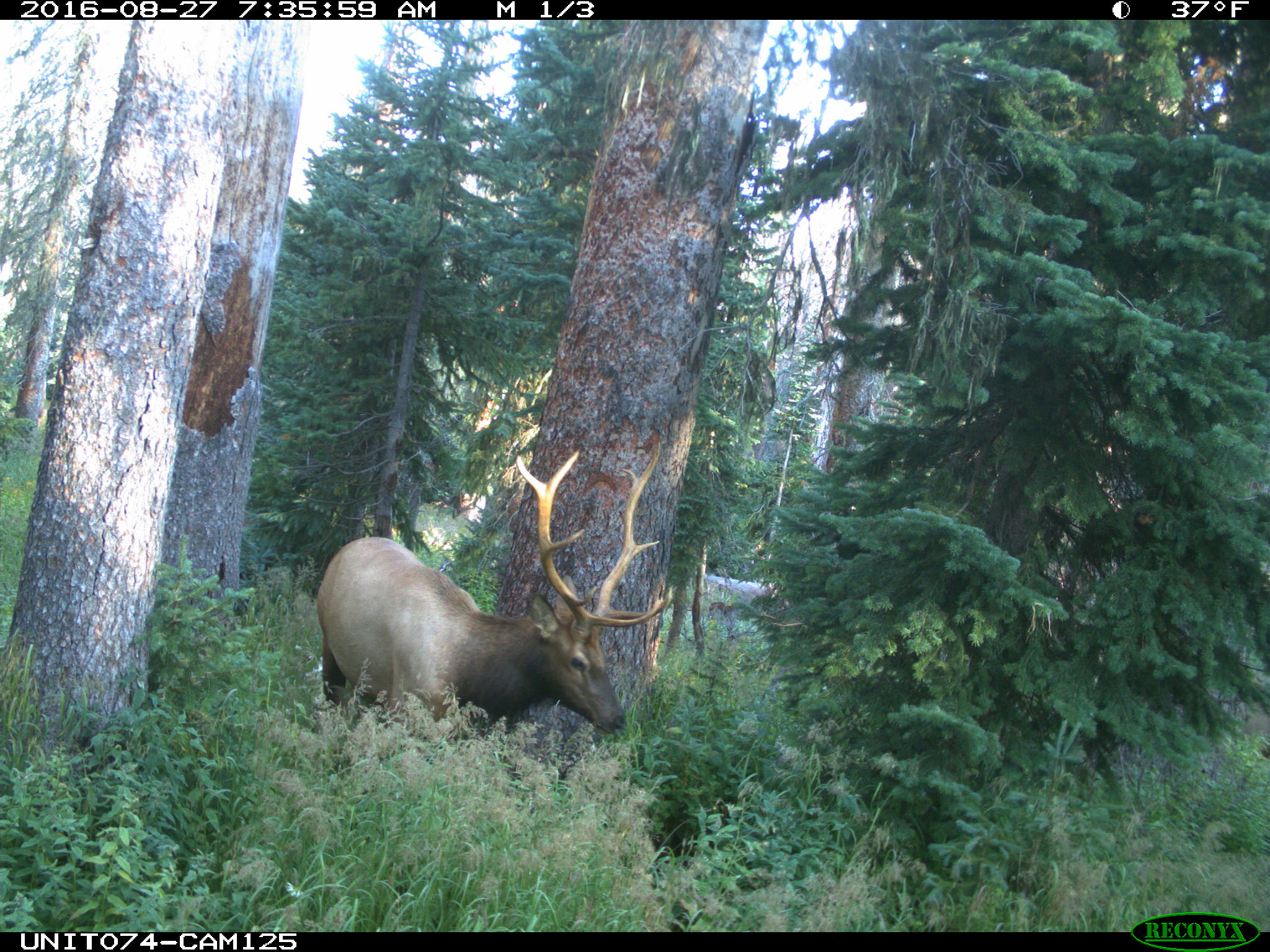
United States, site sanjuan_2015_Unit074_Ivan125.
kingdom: Animalia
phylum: Chordata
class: Mammalia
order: Artiodactyla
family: Cervidae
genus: Cervus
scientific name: Cervus elaphus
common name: red deer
Cervus elaphus (red deer).